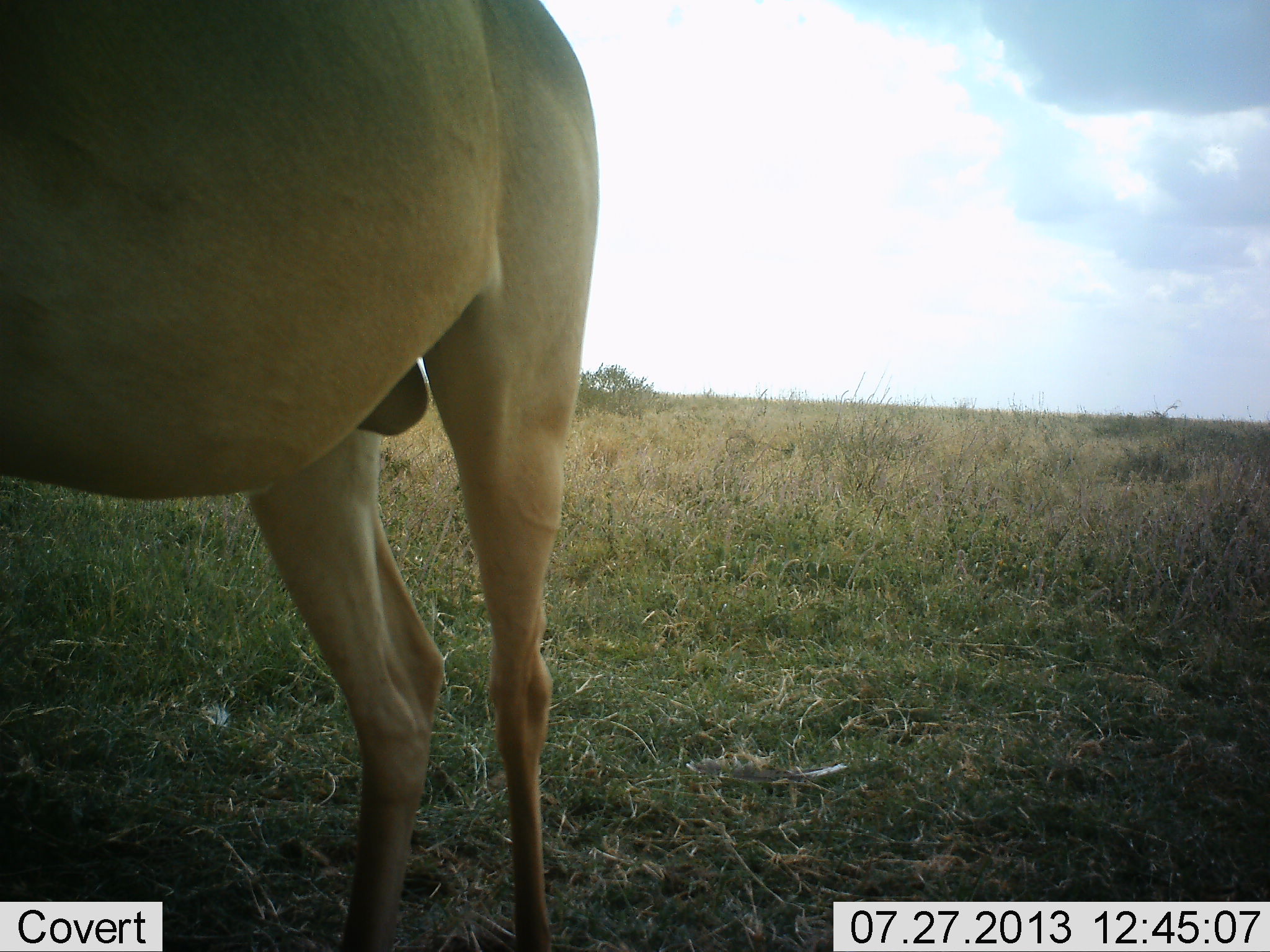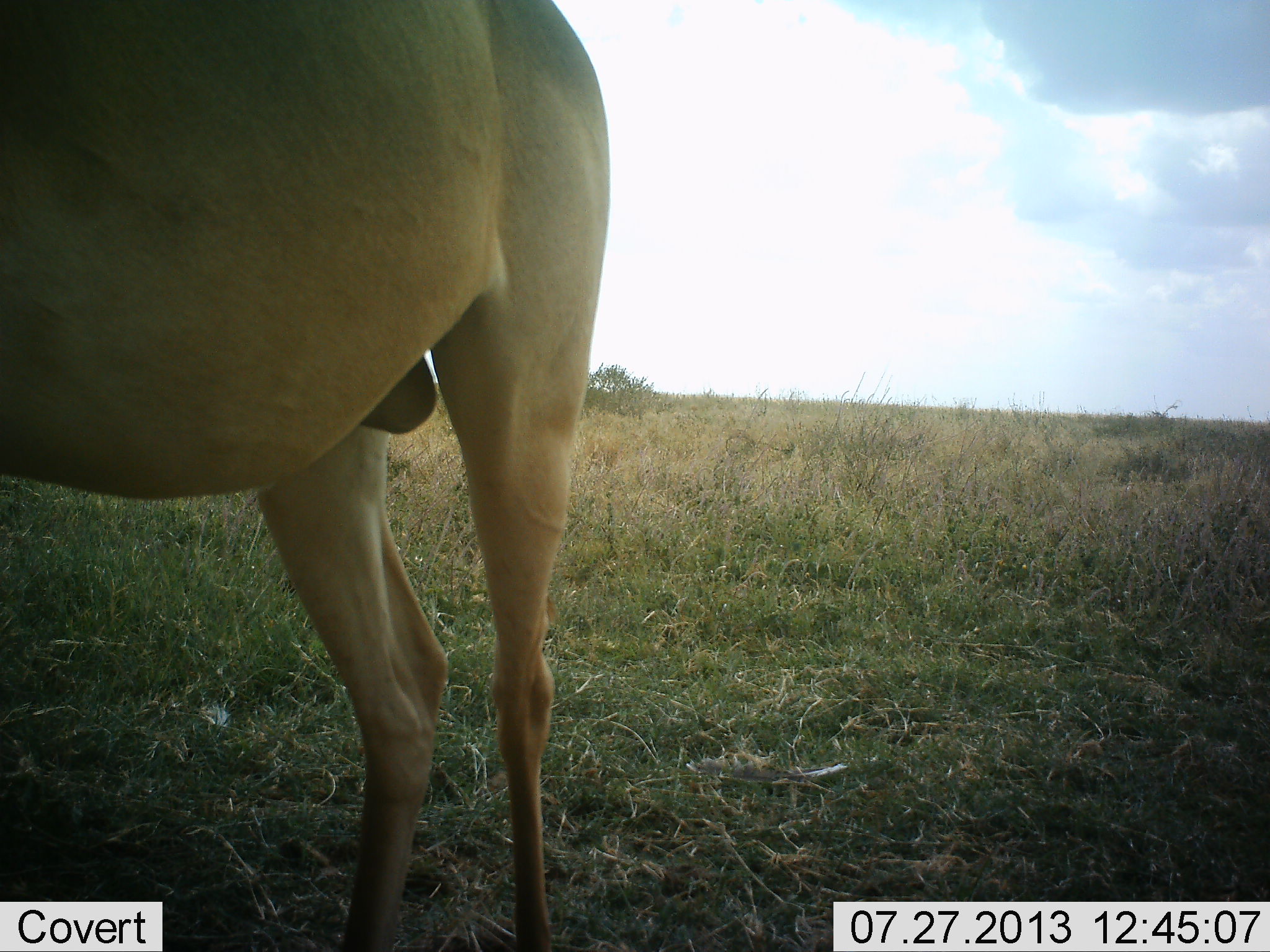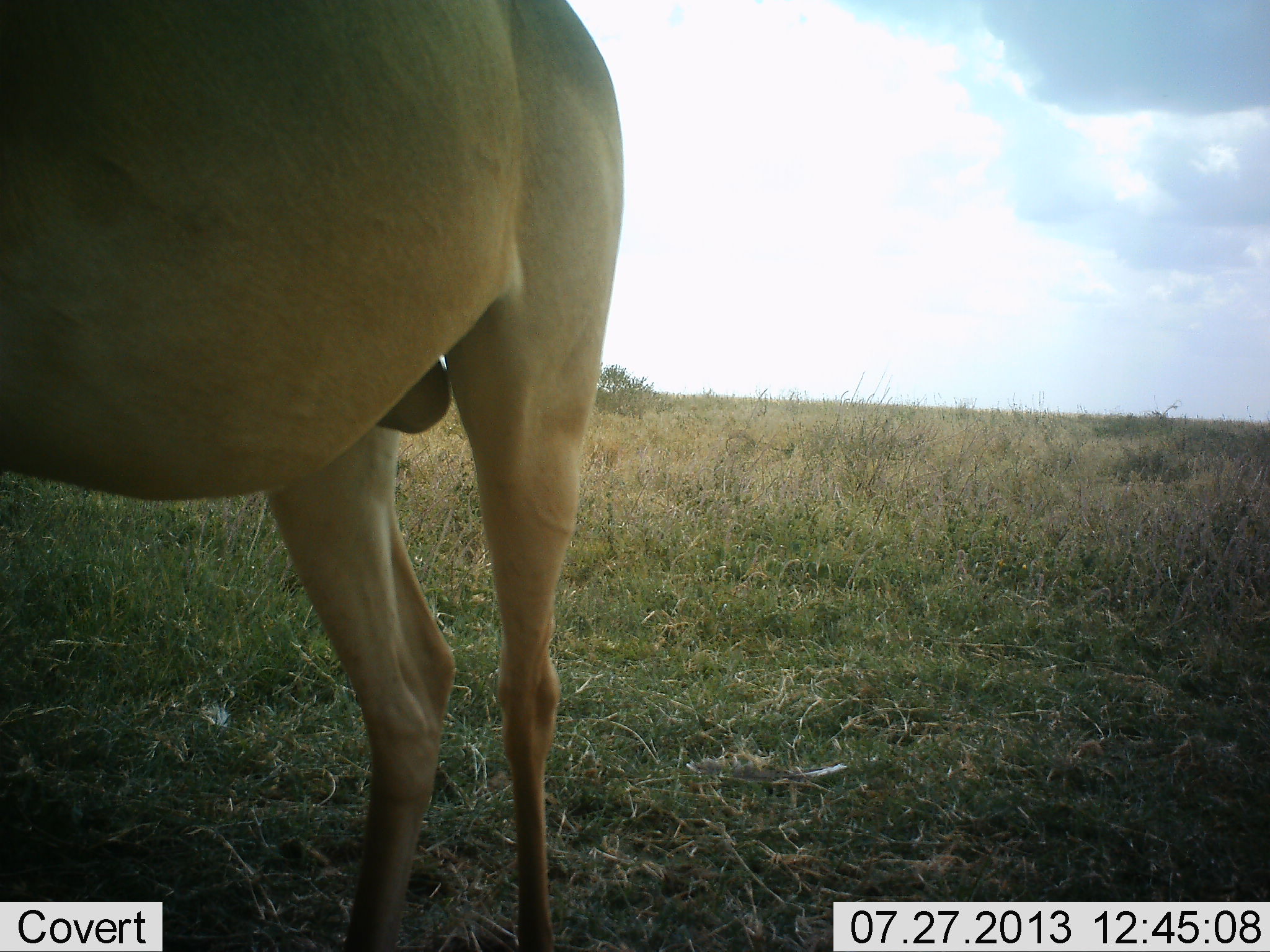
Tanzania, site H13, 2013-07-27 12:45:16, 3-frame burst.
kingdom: Animalia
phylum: Chordata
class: Mammalia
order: Artiodactyla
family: Bovidae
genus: Alcelaphus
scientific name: Alcelaphus buselaphus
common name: hartebeest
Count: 1.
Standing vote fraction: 100%.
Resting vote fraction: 0%.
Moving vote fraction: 0%.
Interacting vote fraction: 0%.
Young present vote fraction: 0%.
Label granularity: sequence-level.